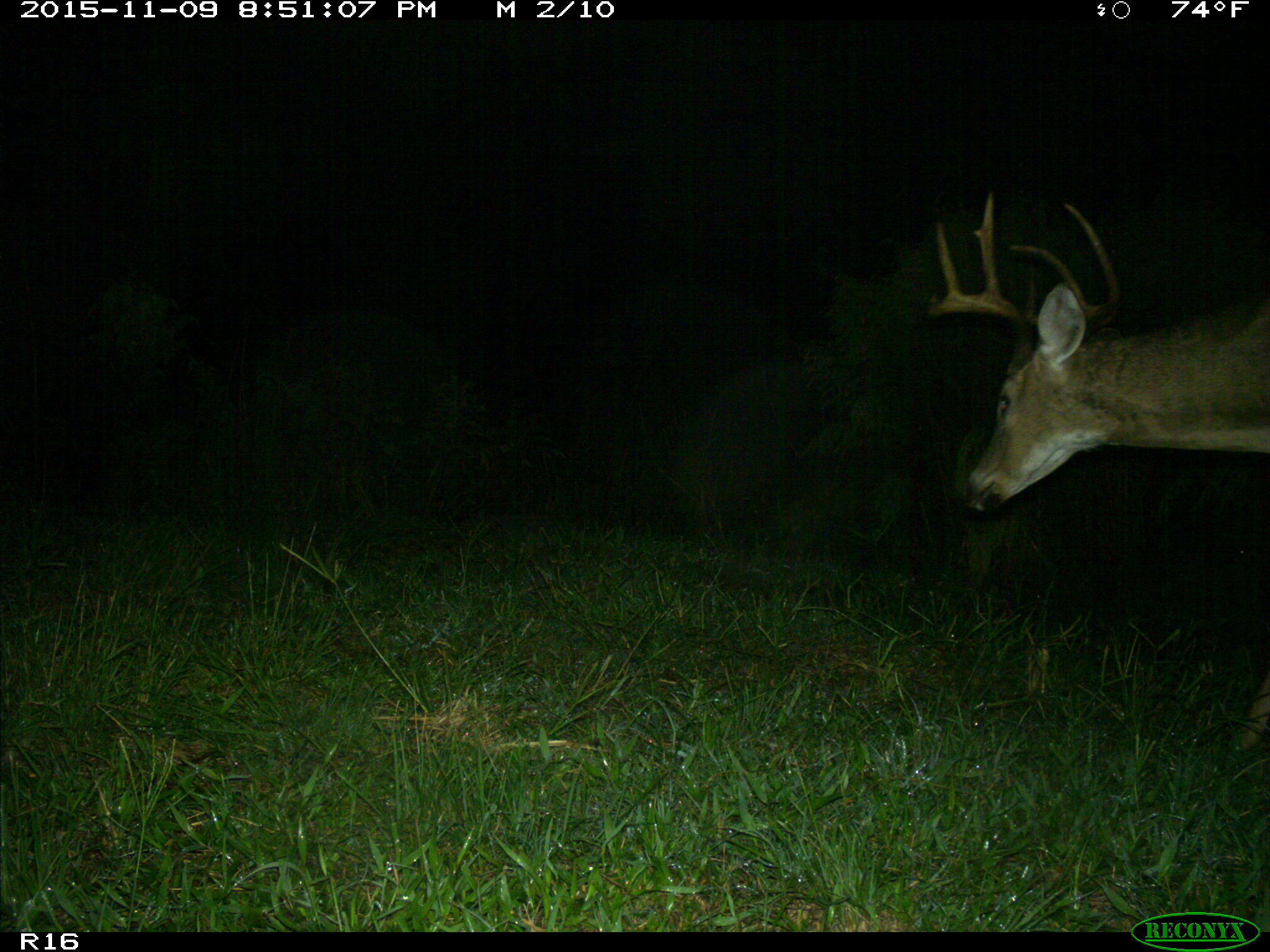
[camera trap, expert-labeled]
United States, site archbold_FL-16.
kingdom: Animalia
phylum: Chordata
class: Mammalia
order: Artiodactyla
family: Cervidae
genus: Odocoileus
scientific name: Odocoileus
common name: deer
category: unidentified deer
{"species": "unidentified deer (deer) (Odocoileus)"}